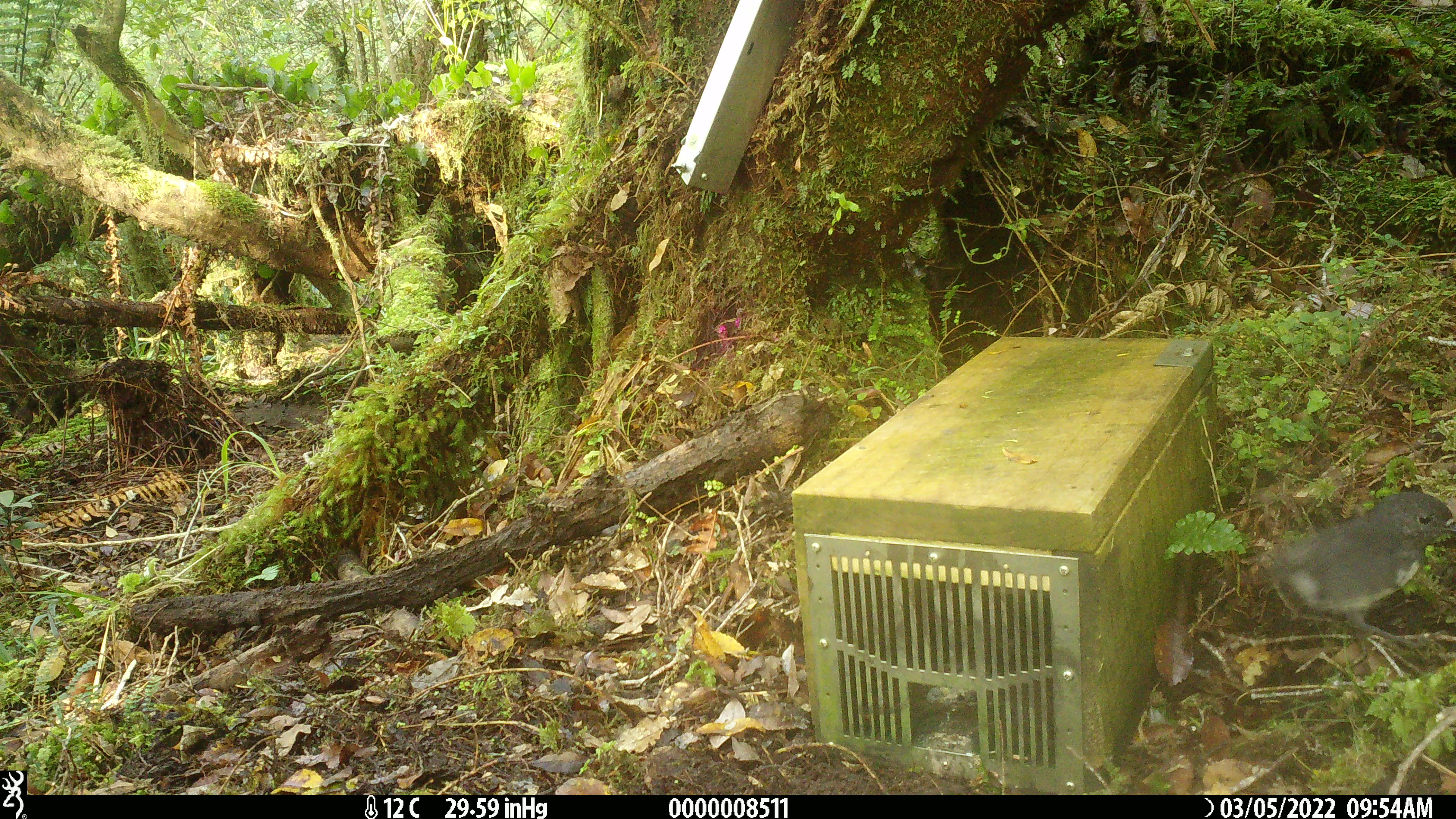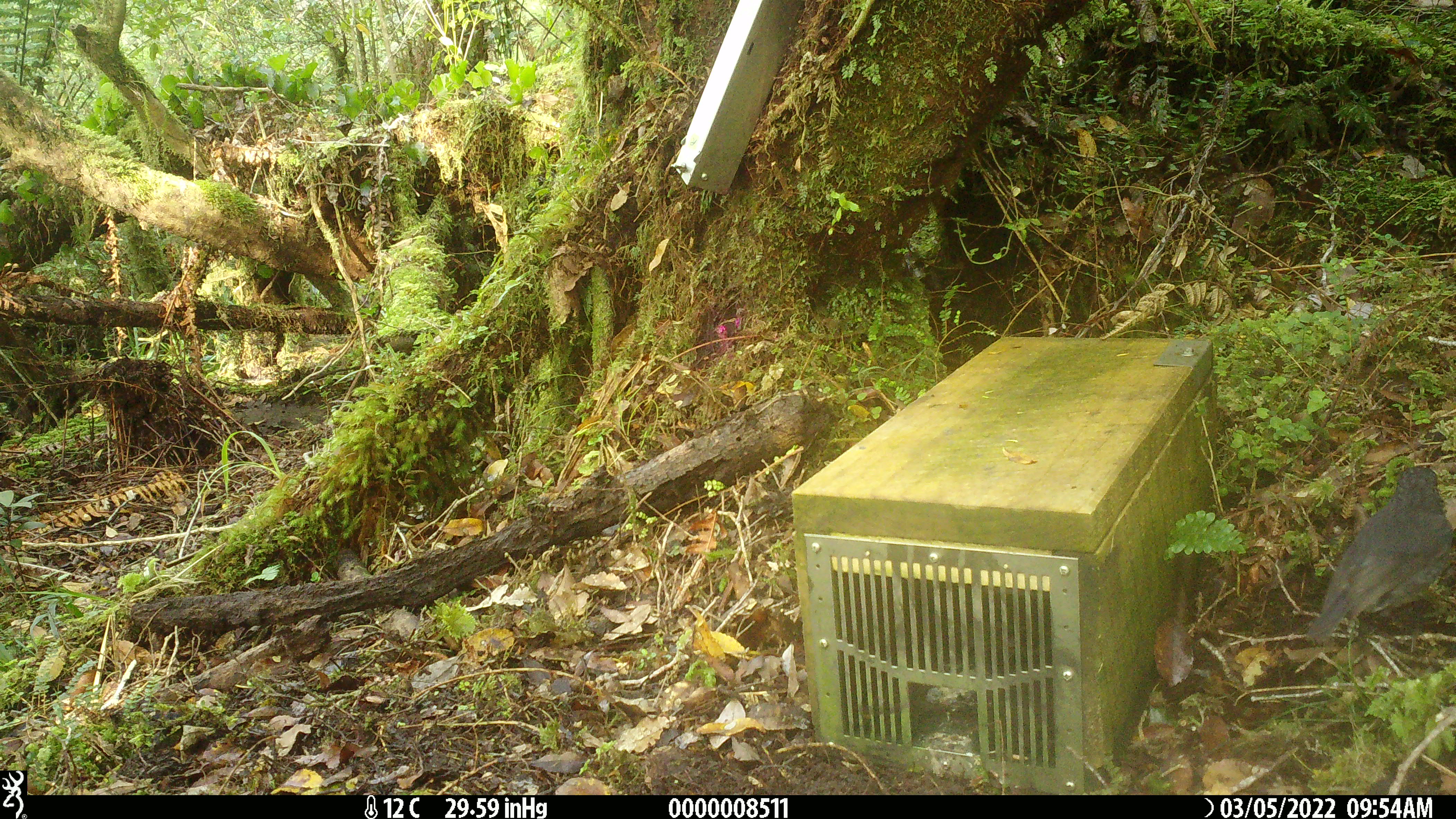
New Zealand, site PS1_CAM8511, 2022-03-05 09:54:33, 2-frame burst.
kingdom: Animalia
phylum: Chordata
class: Aves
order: Passeriformes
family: Petroicidae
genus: Petroica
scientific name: Petroica australis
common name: new zealand robin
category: robin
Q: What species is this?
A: Robin (new zealand robin) (Petroica australis).